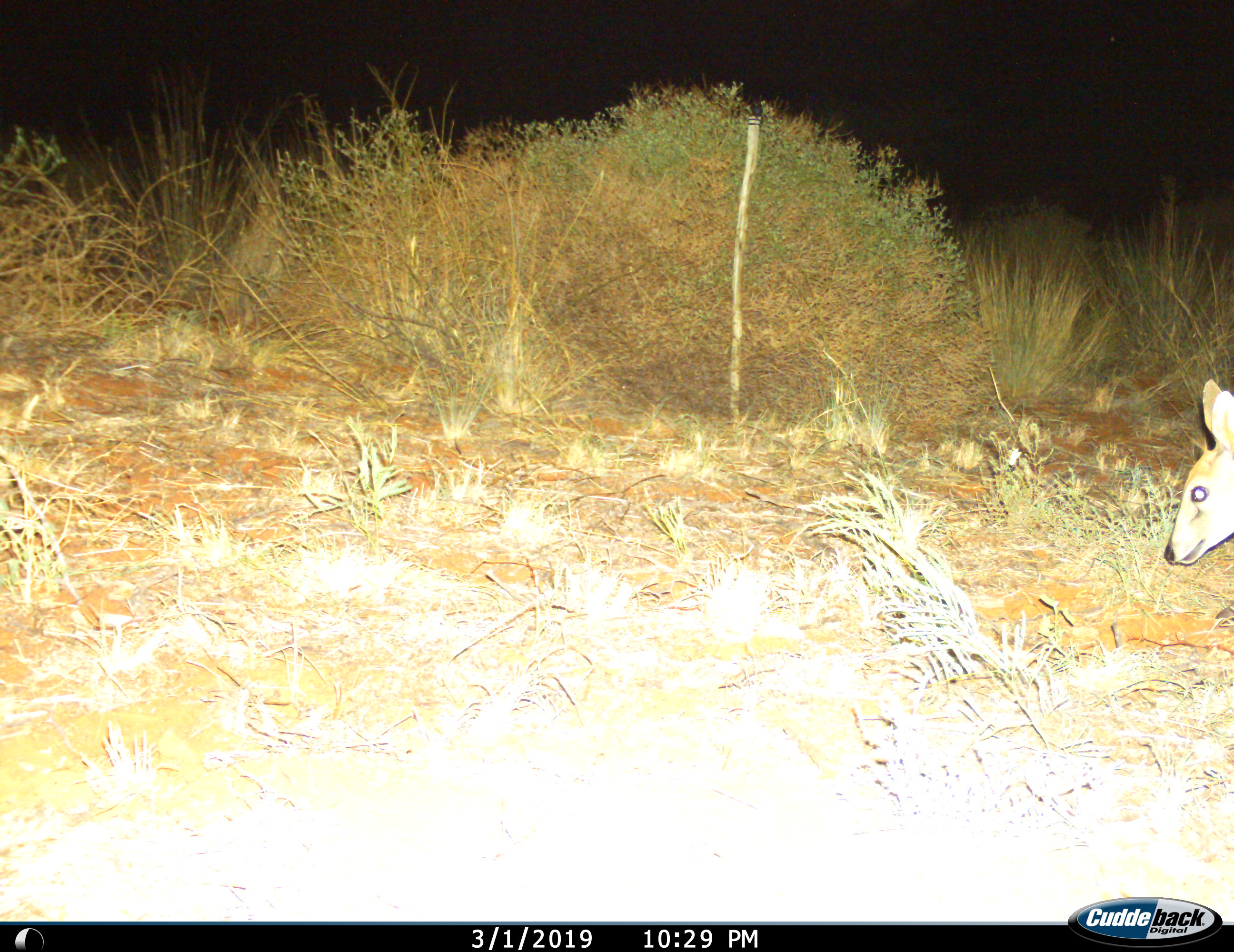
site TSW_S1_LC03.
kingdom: Animalia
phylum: Chordata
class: Mammalia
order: Artiodactyla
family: Bovidae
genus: Sylvicapra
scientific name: Sylvicapra grimmia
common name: common duiker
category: duikercommongrey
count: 1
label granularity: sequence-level